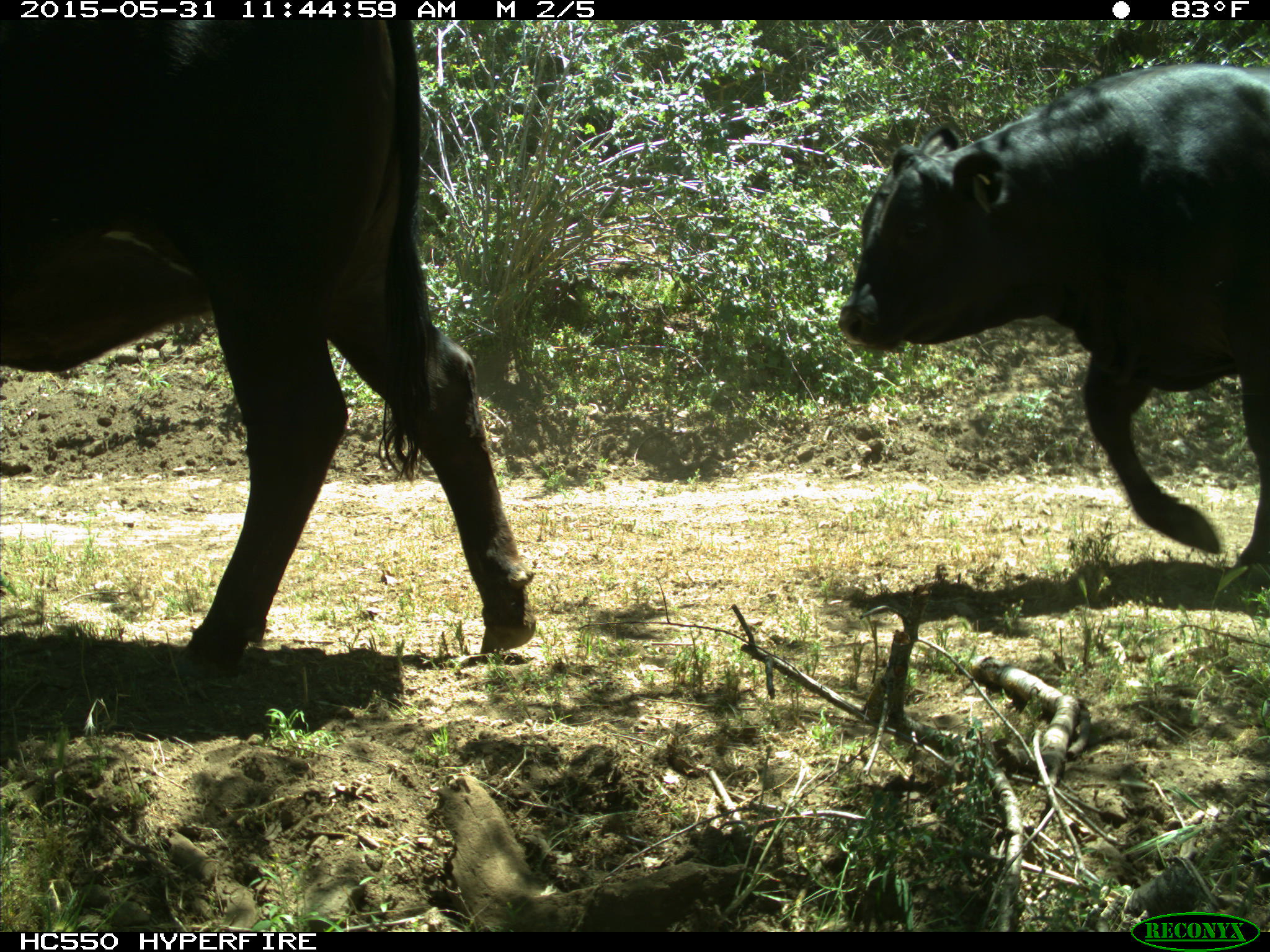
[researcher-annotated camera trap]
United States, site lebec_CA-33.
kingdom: Animalia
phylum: Chordata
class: Mammalia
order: Artiodactyla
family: Bovidae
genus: Bos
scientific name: Bos taurus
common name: domestic cow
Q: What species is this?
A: Bos taurus (domestic cow).